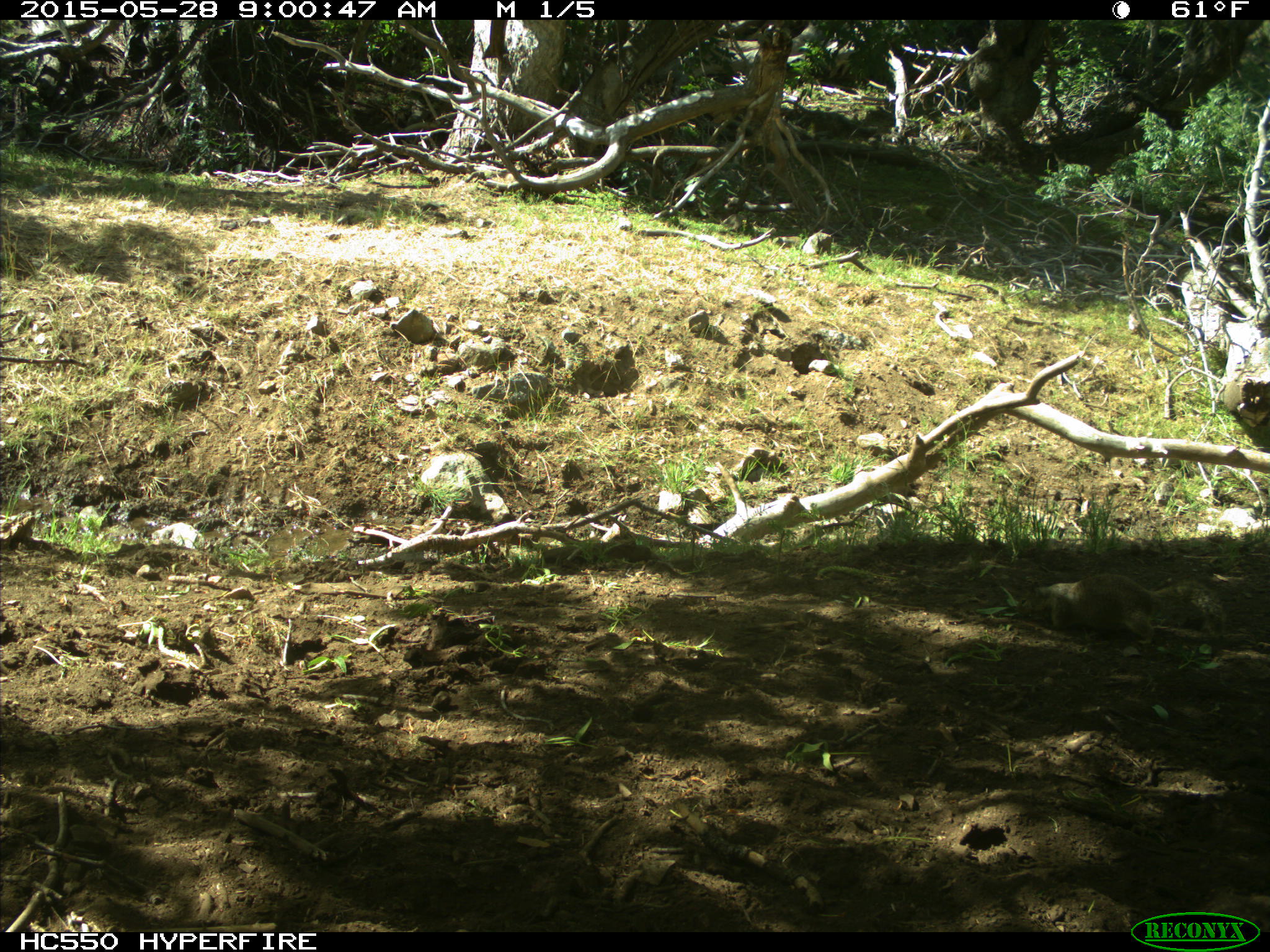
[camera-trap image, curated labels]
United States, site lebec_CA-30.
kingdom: Animalia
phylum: Chordata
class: Mammalia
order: Rodentia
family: Sciuridae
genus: Otospermophilus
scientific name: Otospermophilus beecheyi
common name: california ground squirrel